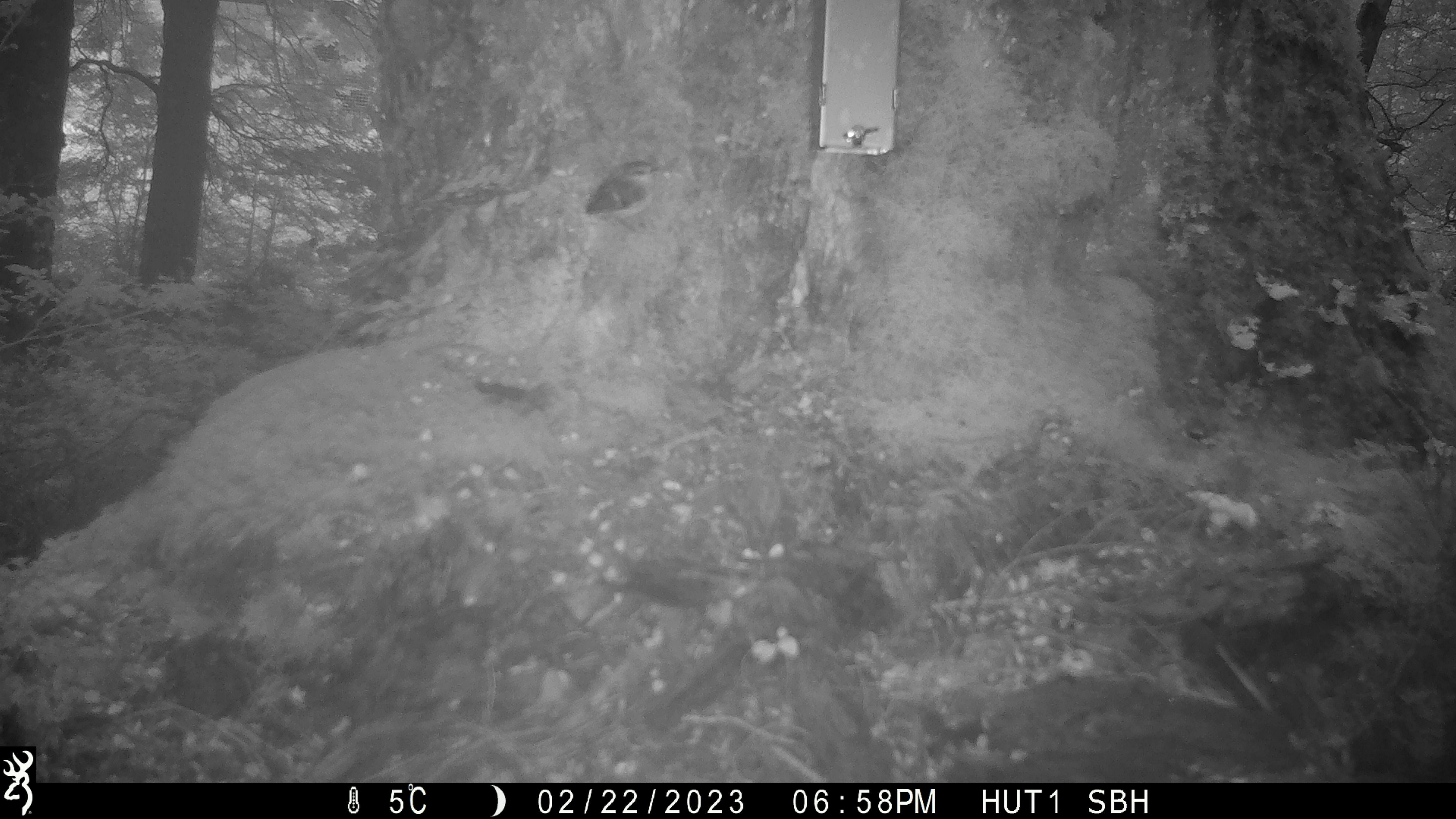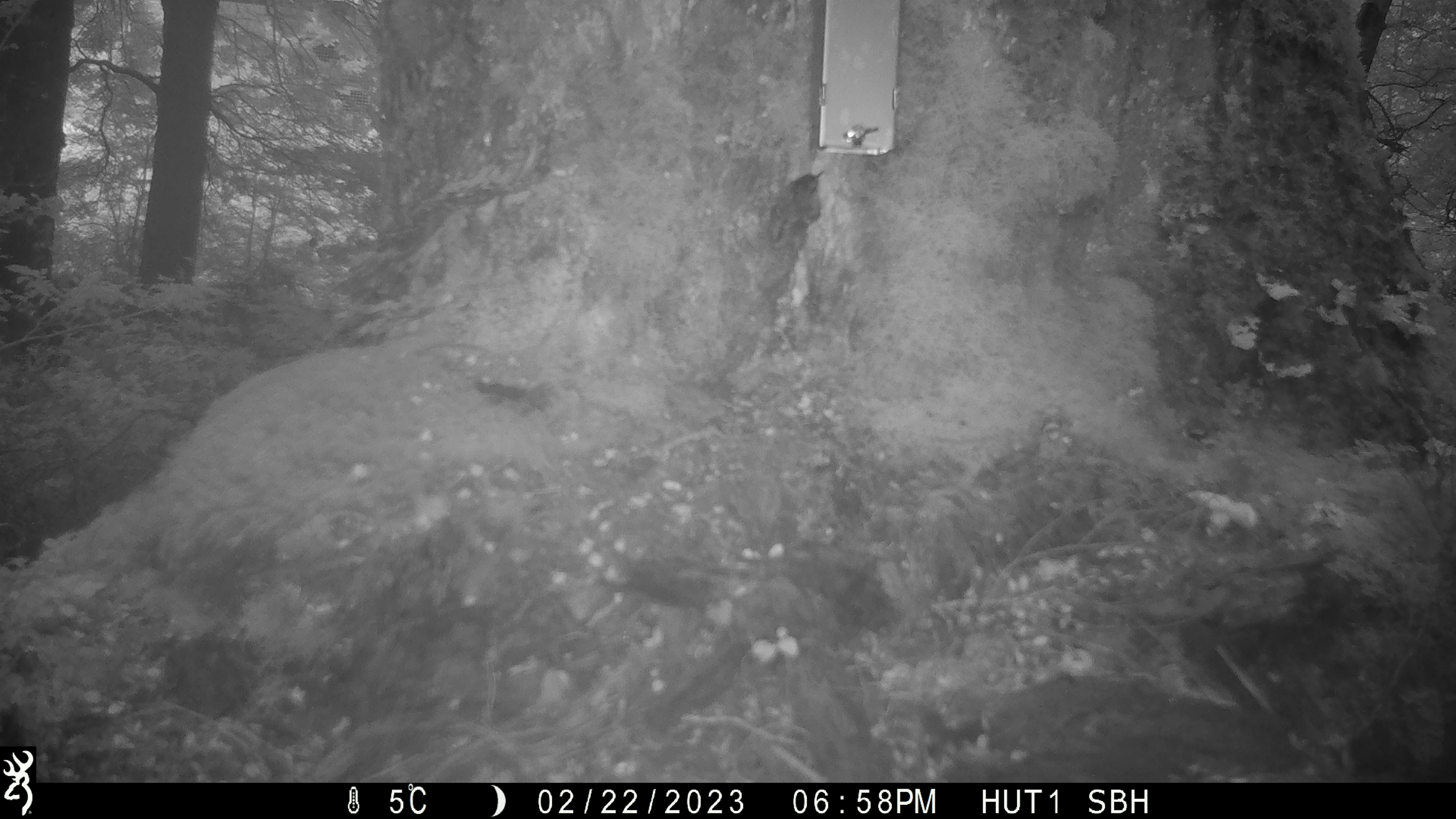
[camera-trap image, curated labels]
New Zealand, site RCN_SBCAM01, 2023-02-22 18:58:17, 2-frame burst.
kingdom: Animalia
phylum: Chordata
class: Aves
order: Passeriformes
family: Acanthisittidae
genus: Acanthisitta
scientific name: Acanthisitta chloris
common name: rifleman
Rifleman (Acanthisitta chloris).